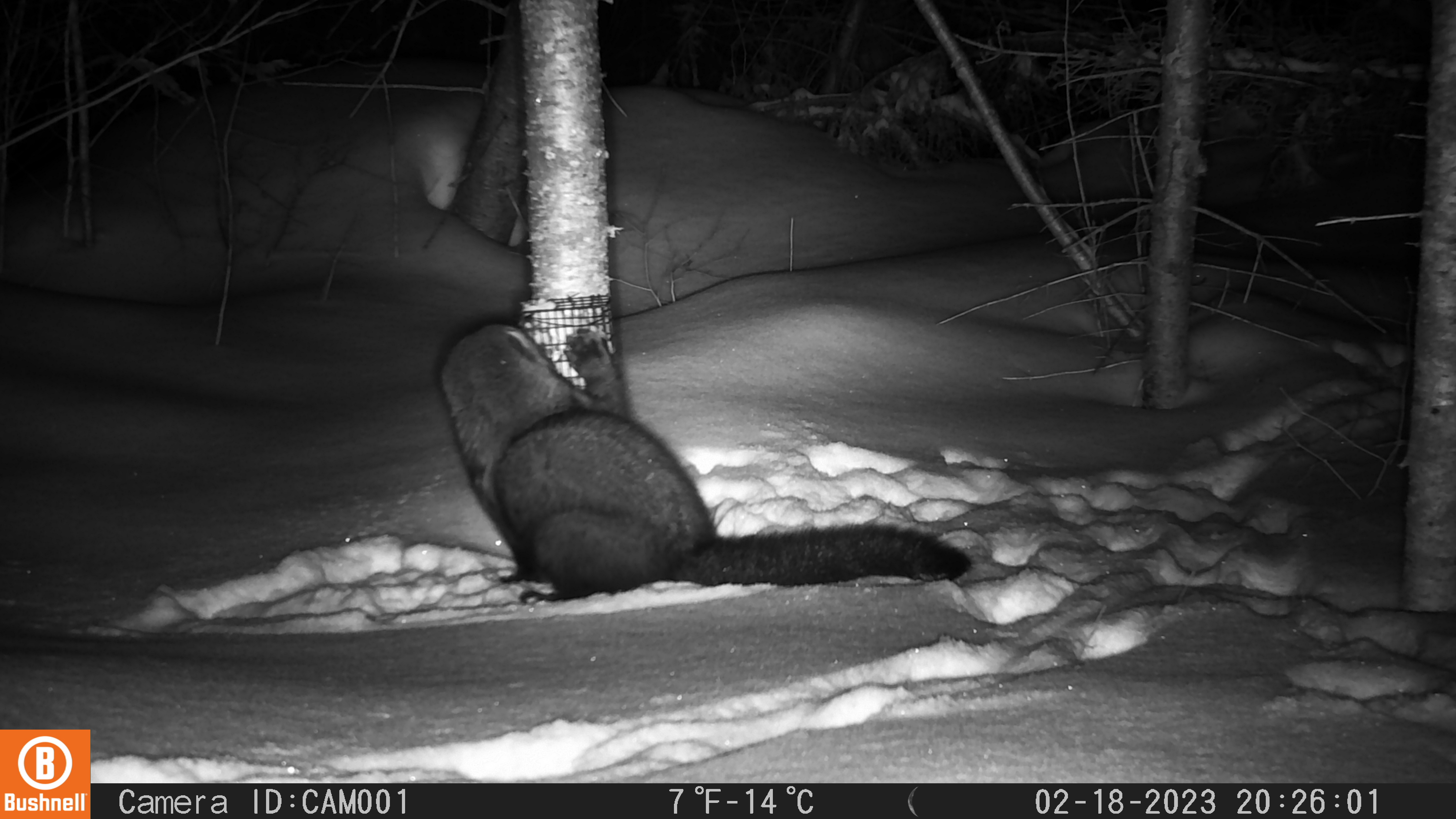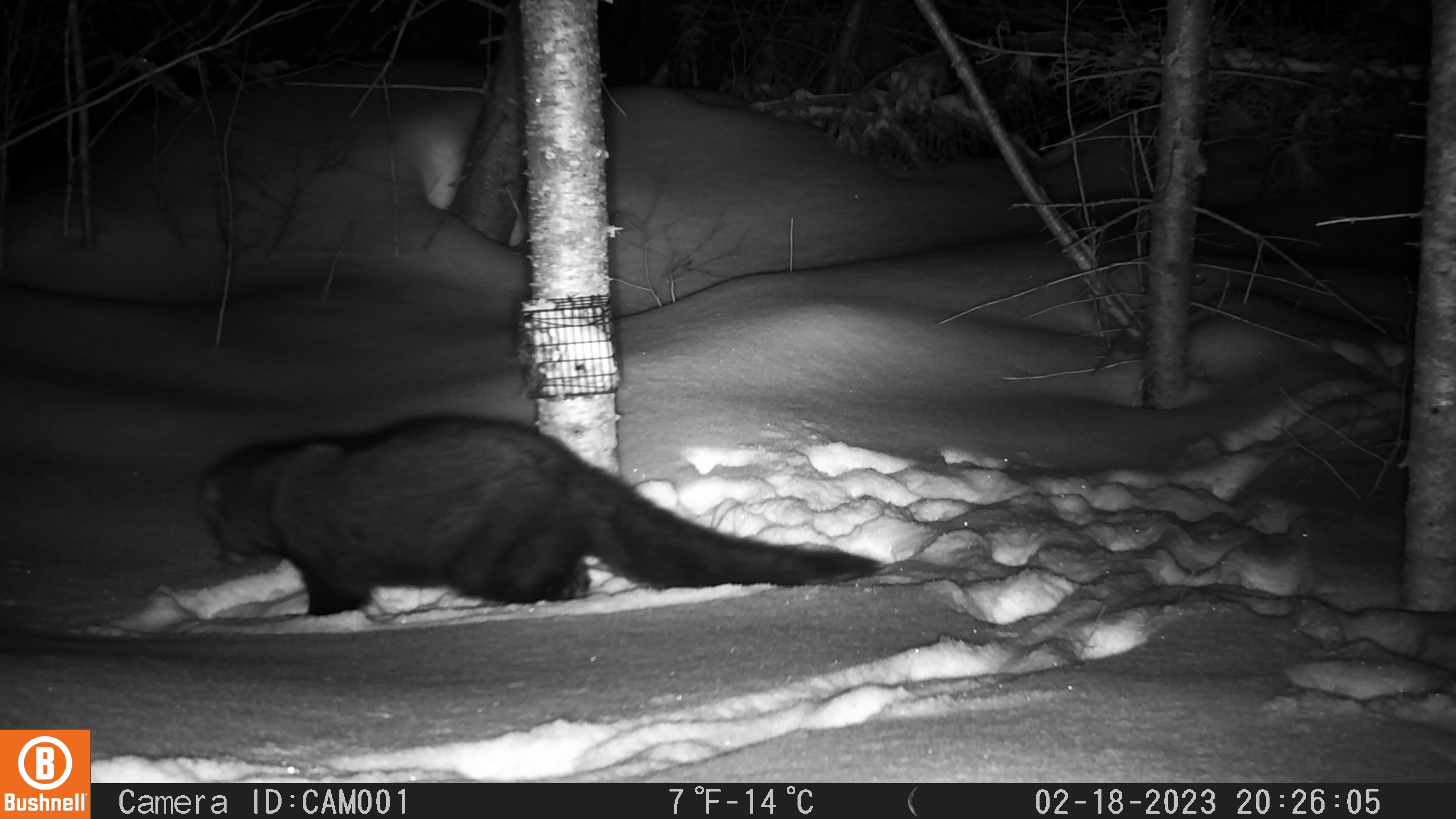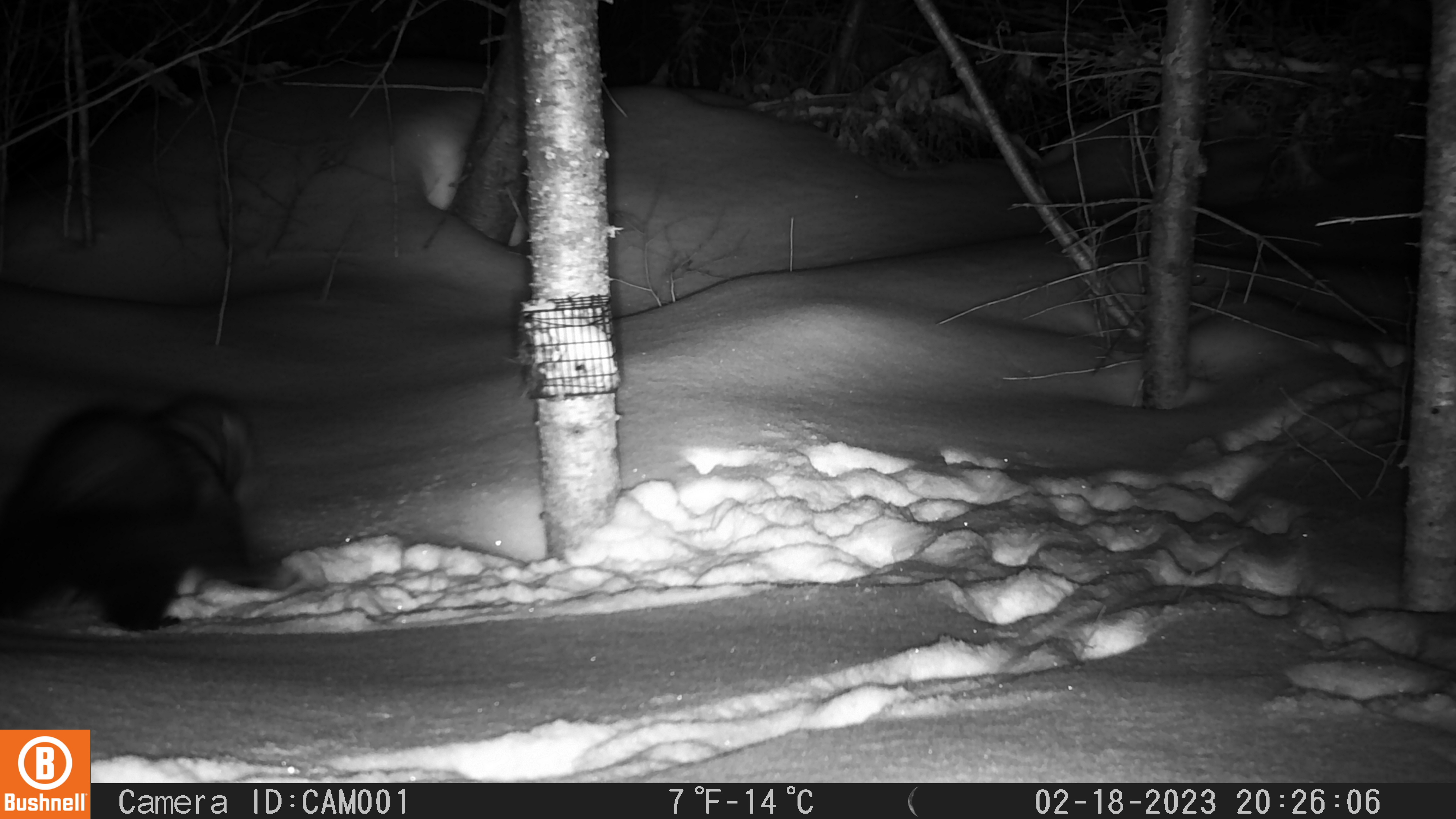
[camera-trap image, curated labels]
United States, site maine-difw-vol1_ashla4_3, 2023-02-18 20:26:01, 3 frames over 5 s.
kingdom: Animalia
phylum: Chordata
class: Mammalia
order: Carnivora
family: Mustelidae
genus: Pekania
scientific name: Pekania pennanti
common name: fisher